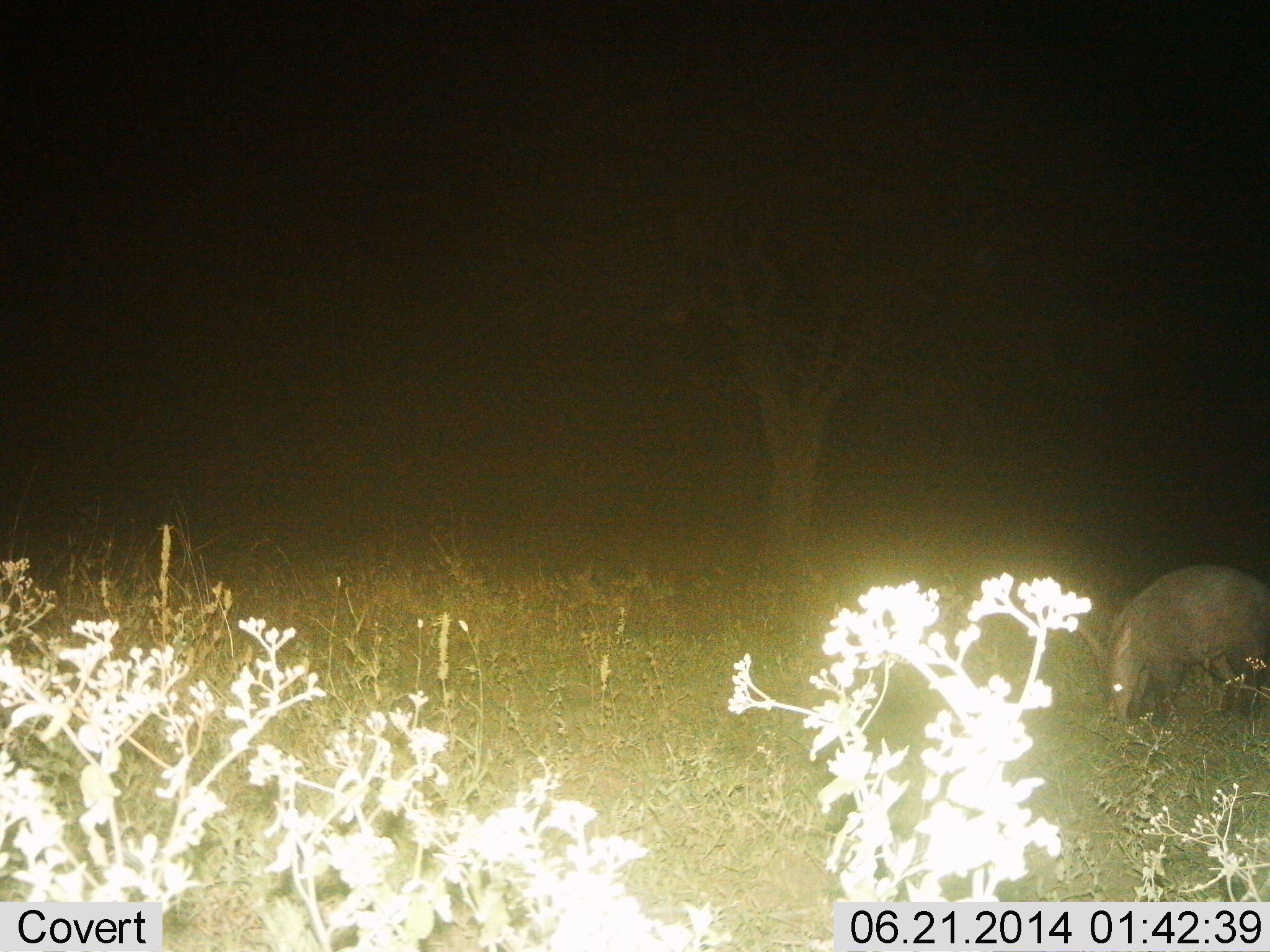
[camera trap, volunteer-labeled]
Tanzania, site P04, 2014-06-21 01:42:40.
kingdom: Animalia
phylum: Chordata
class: Mammalia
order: Tubulidentata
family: Orycteropodidae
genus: Orycteropus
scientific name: Orycteropus afer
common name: aardvark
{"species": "aardvark (Orycteropus afer)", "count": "1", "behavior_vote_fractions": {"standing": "20%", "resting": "0%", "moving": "0%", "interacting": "0%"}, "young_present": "0%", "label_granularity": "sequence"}